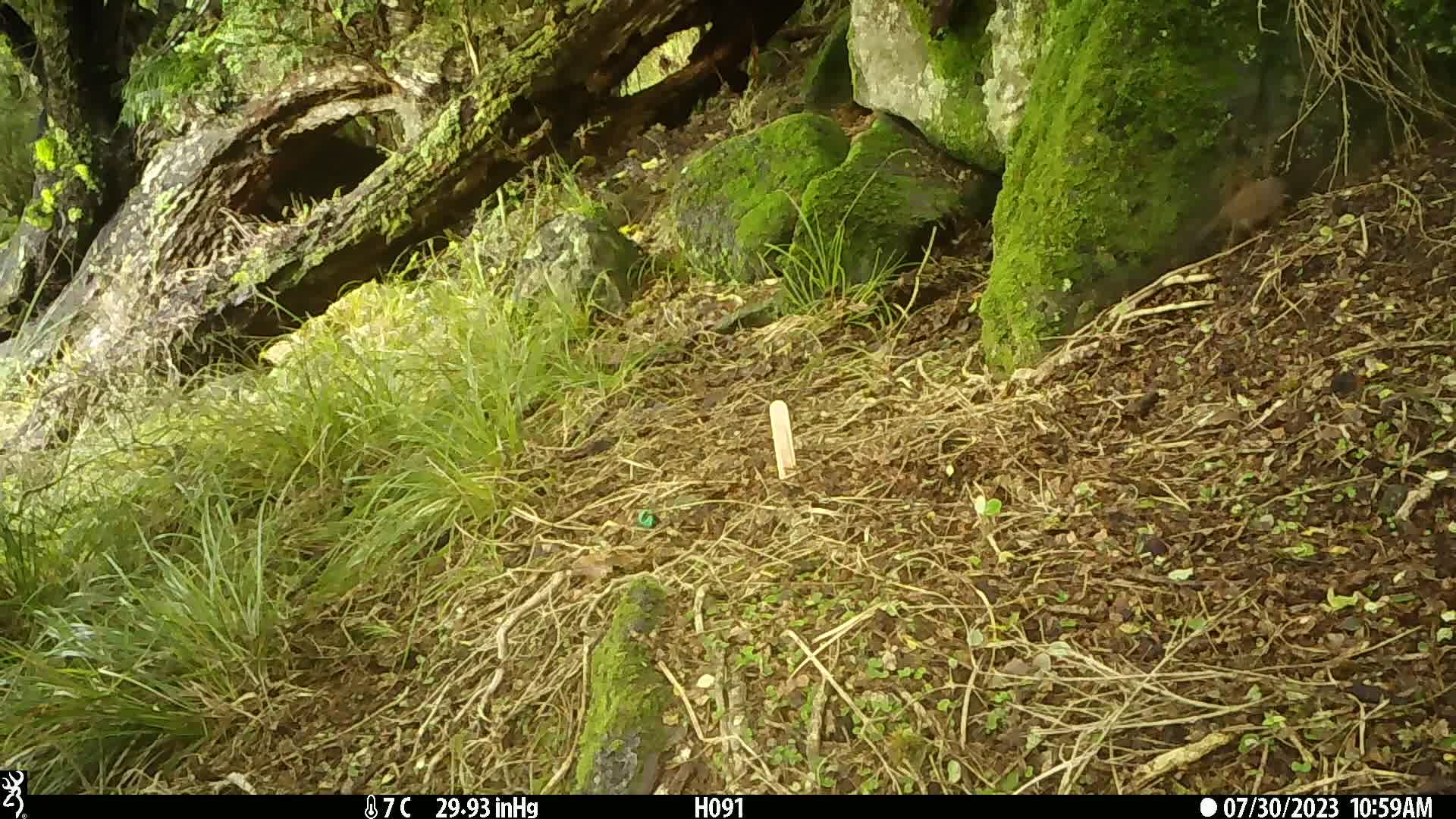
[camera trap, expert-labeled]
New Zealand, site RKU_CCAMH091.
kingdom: Animalia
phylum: Chordata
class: Aves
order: Passeriformes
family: Prunellidae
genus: Prunella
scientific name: Prunella modularis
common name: dunnock